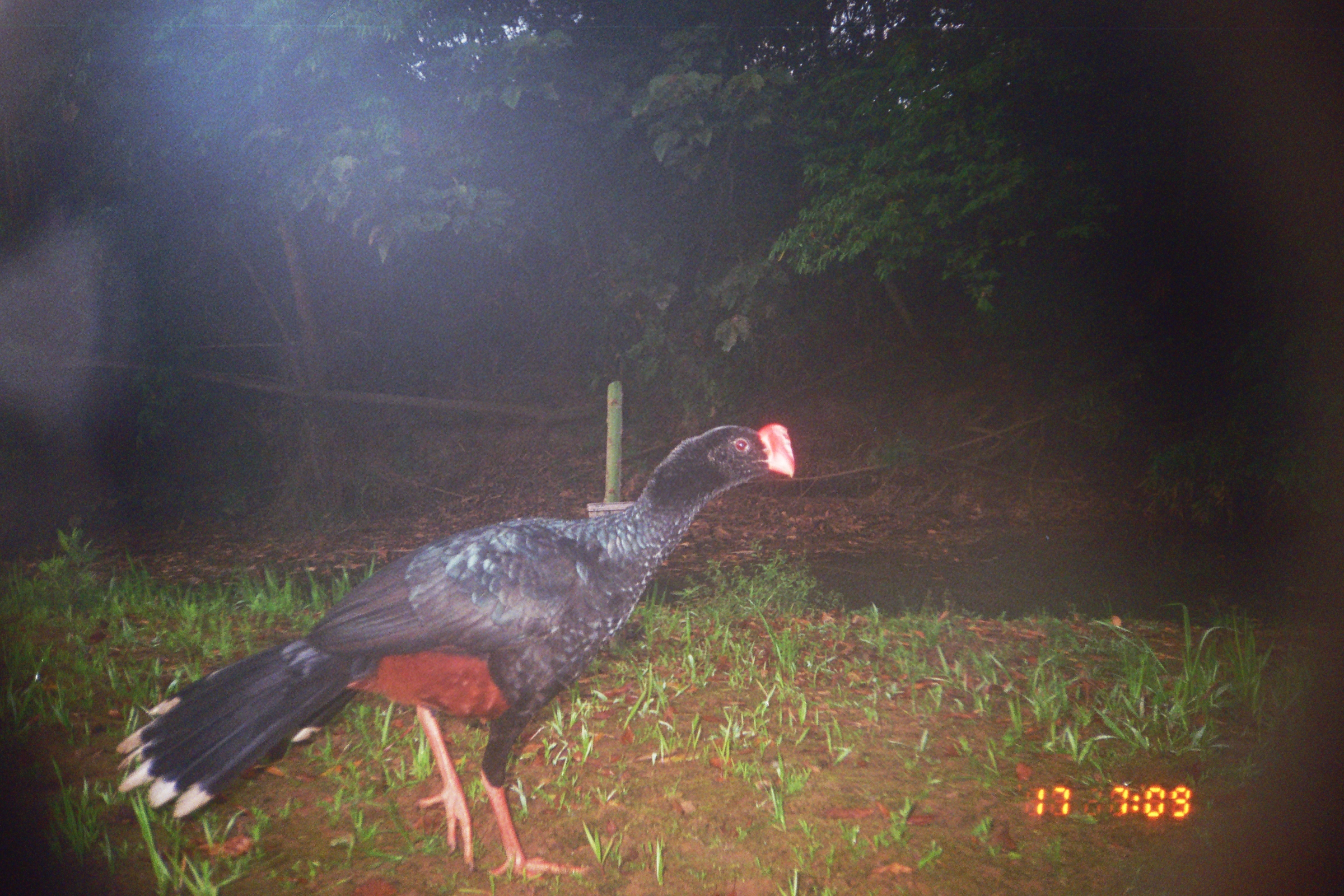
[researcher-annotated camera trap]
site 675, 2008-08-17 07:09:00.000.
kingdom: Animalia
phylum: Chordata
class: Aves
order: Galliformes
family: Cracidae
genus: Mitu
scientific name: Mitu tuberosum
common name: razor-billed curassow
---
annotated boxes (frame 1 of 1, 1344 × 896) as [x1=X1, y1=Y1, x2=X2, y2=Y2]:
mitu tuberosum: [x1=111, y1=422, x2=799, y2=882]